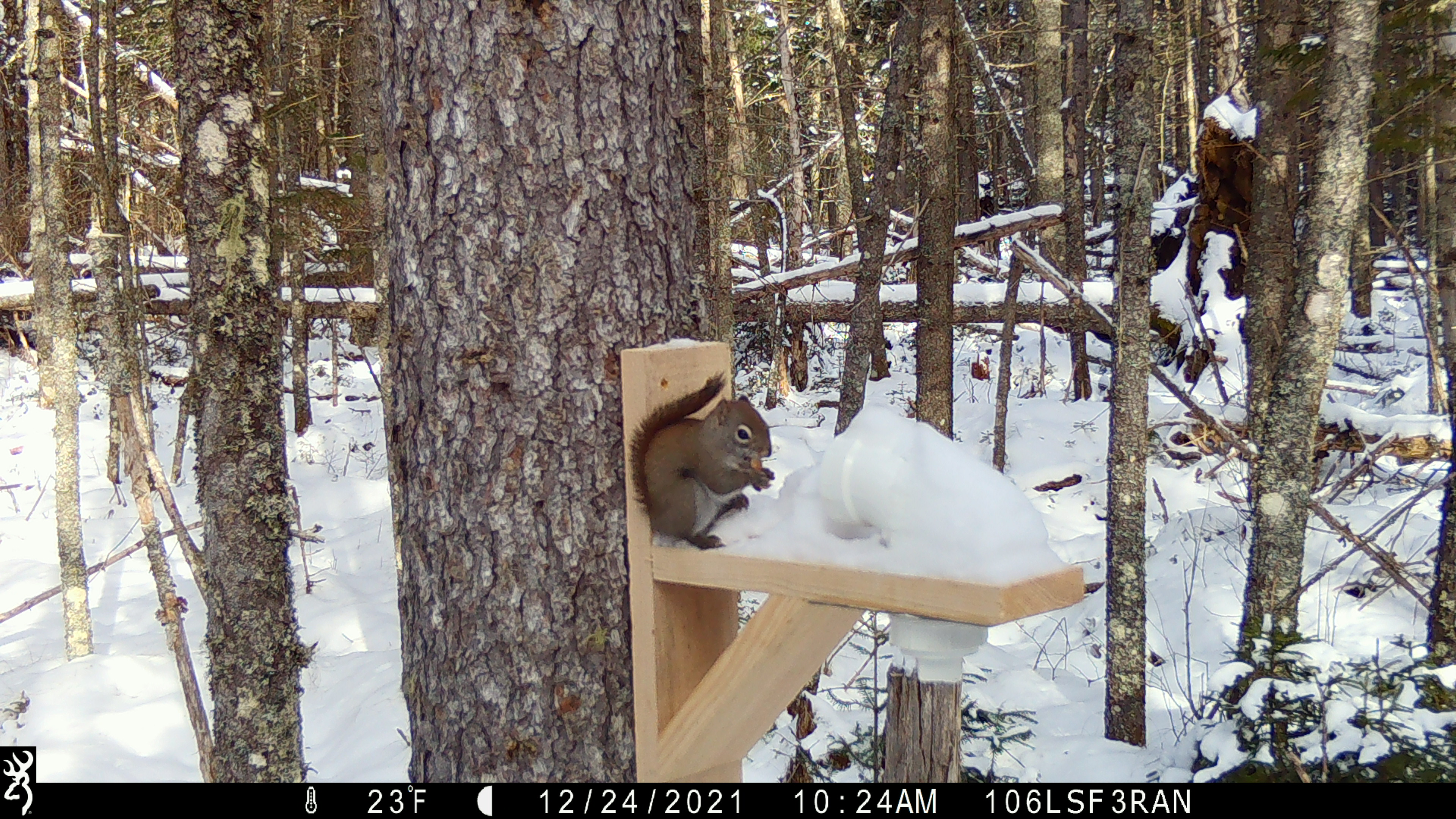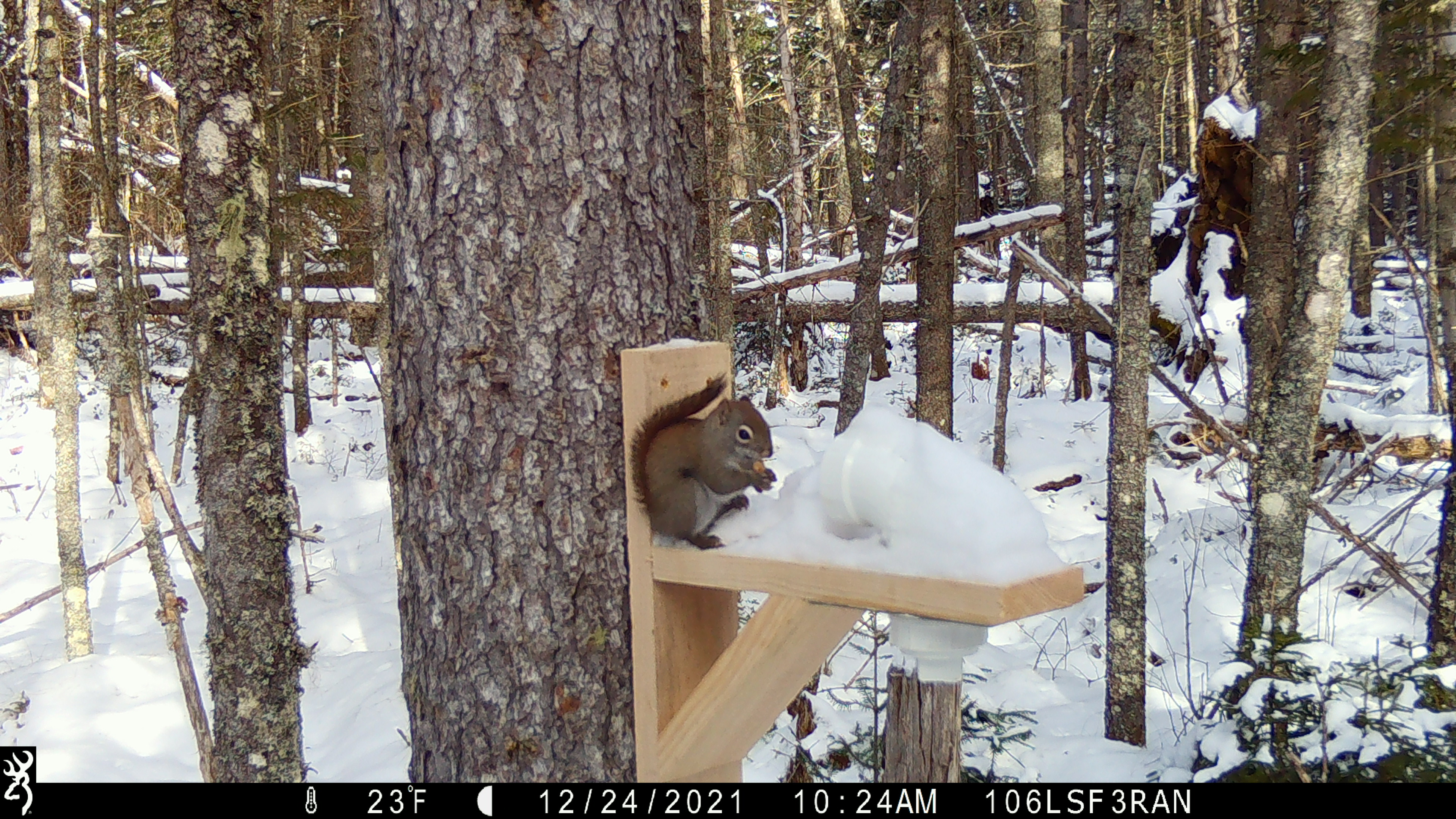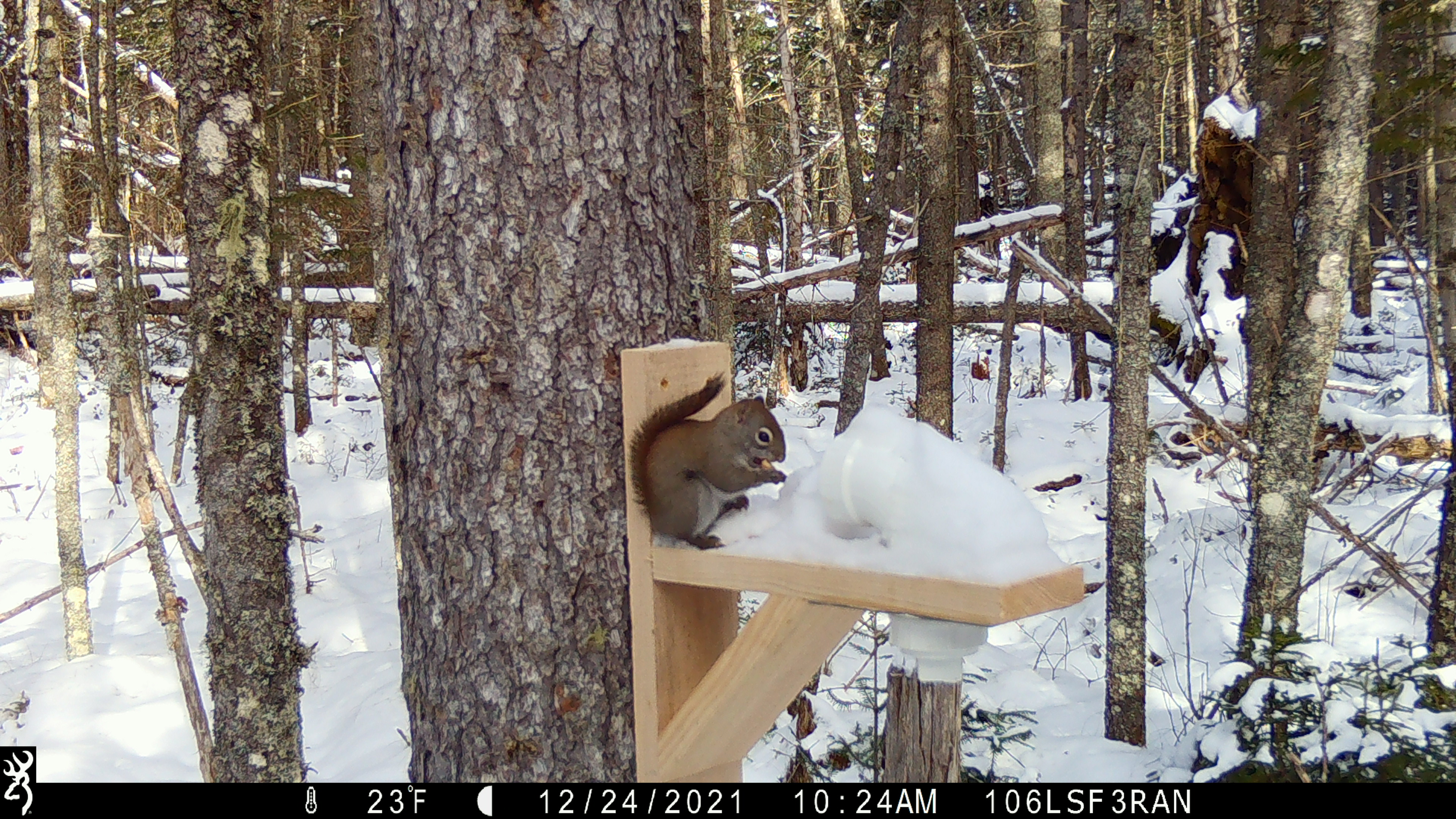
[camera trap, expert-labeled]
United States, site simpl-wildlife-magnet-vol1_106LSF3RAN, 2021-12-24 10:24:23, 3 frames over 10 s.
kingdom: Animalia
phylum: Chordata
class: Mammalia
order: Rodentia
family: Sciuridae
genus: Tamiasciurus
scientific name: Tamiasciurus hudsonicus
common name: red squirrel